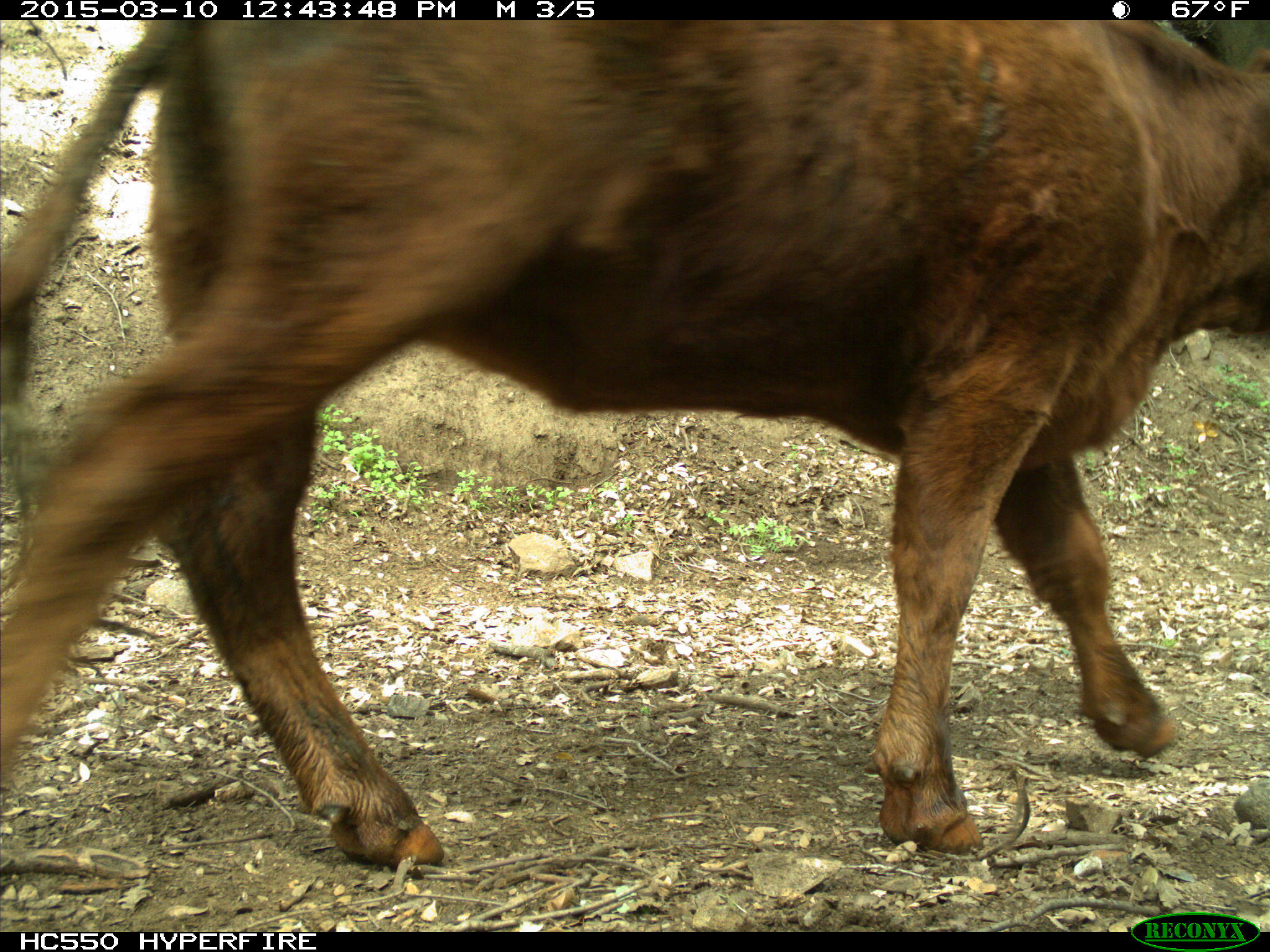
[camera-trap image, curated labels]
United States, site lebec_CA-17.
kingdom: Animalia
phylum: Chordata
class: Mammalia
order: Artiodactyla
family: Bovidae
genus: Bos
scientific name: Bos taurus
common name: domestic cow